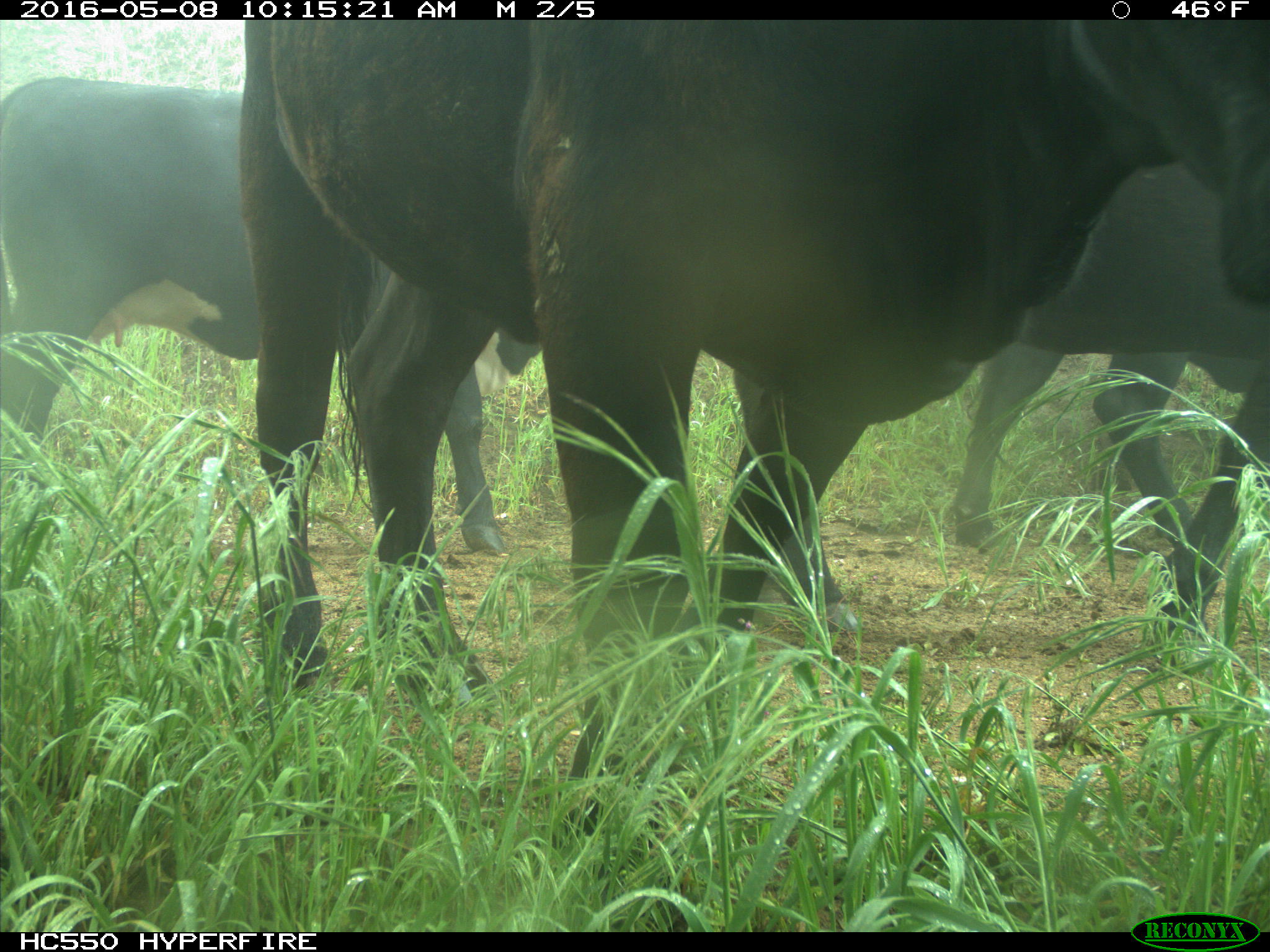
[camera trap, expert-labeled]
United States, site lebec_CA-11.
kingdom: Animalia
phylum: Chordata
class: Mammalia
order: Artiodactyla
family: Bovidae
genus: Bos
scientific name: Bos taurus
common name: domestic cow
Bos taurus (domestic cow).